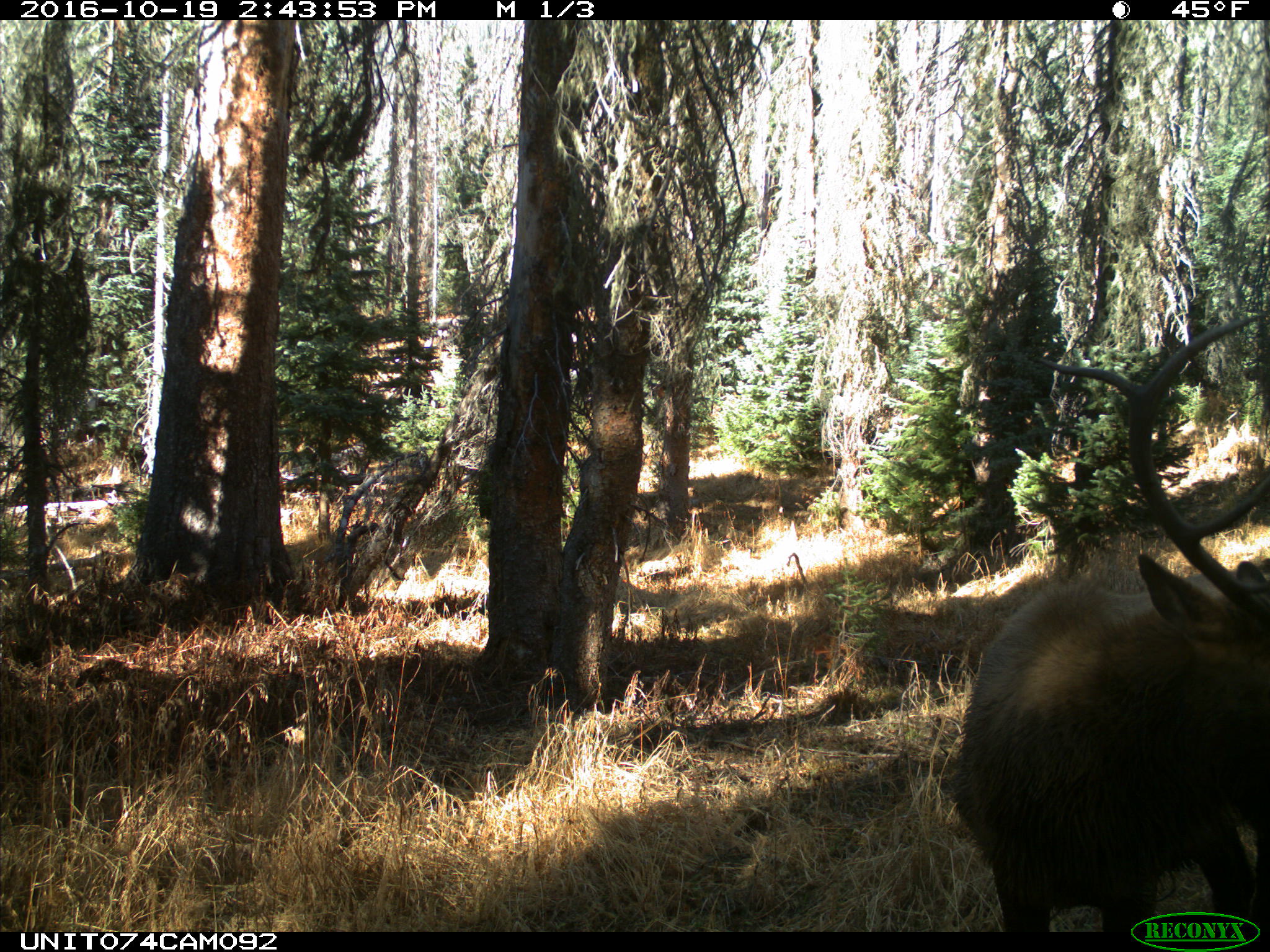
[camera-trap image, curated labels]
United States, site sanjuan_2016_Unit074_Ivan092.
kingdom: Animalia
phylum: Chordata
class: Mammalia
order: Artiodactyla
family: Cervidae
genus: Cervus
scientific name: Cervus elaphus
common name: red deer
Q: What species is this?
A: Cervus elaphus (red deer).